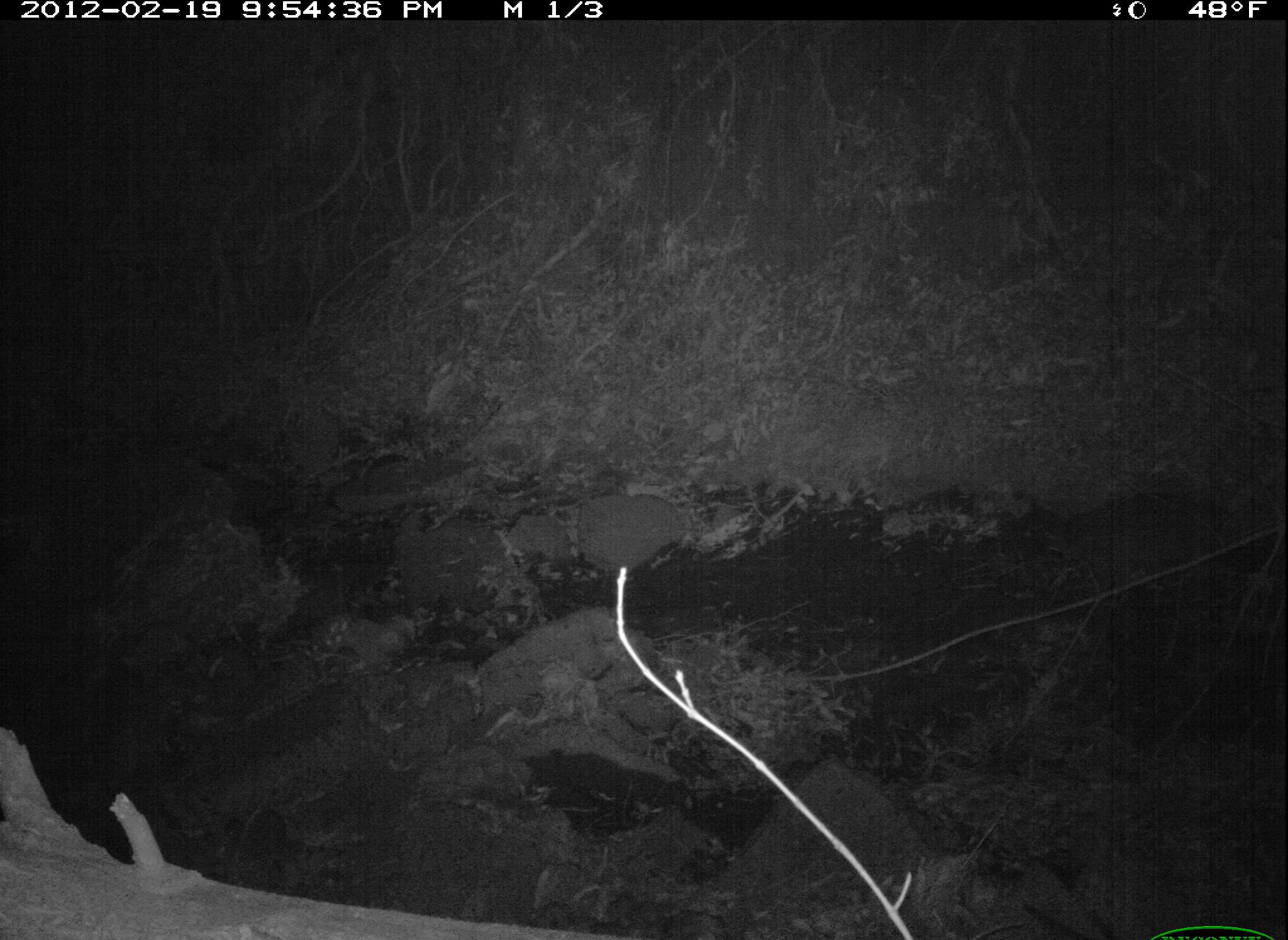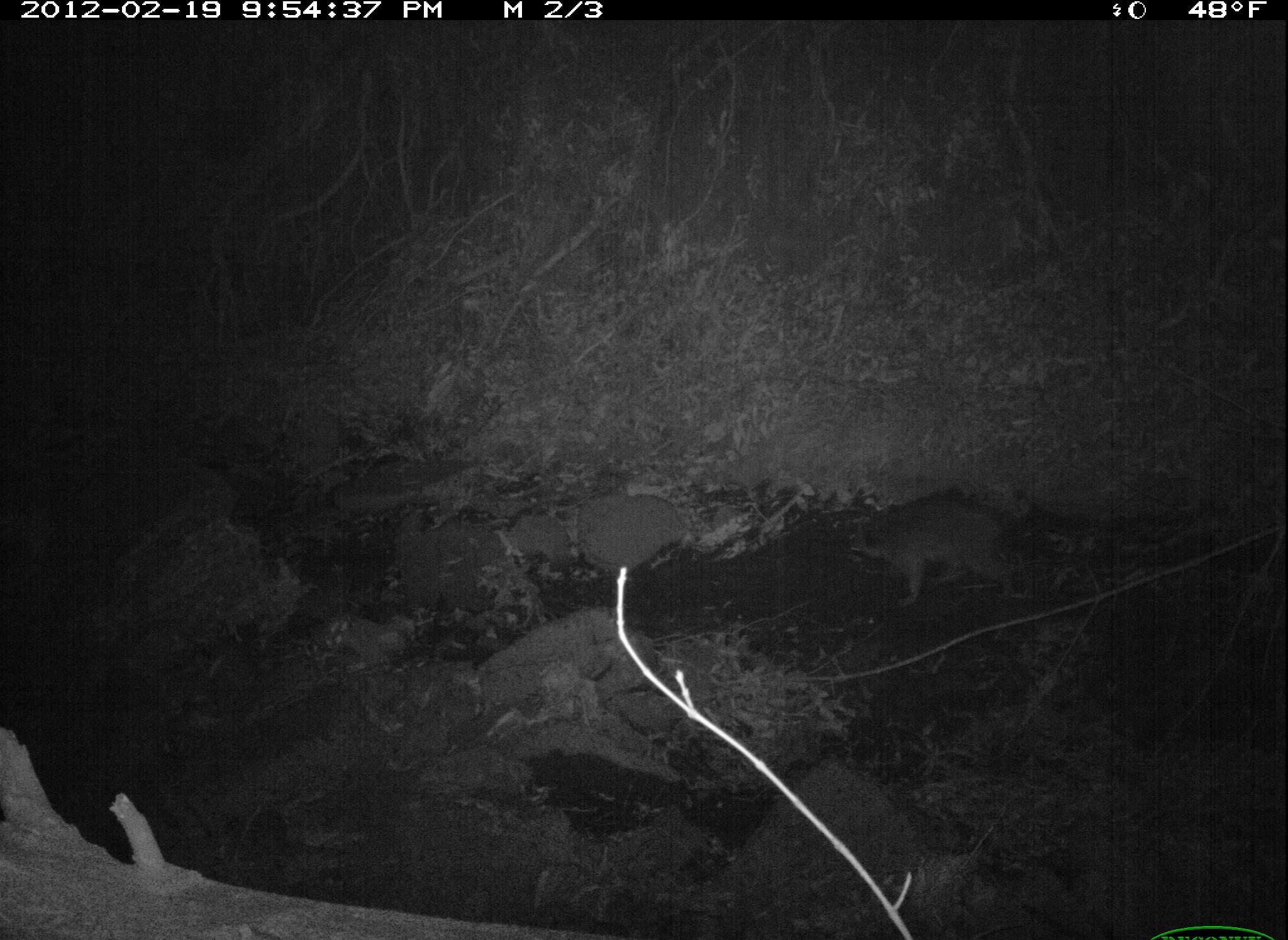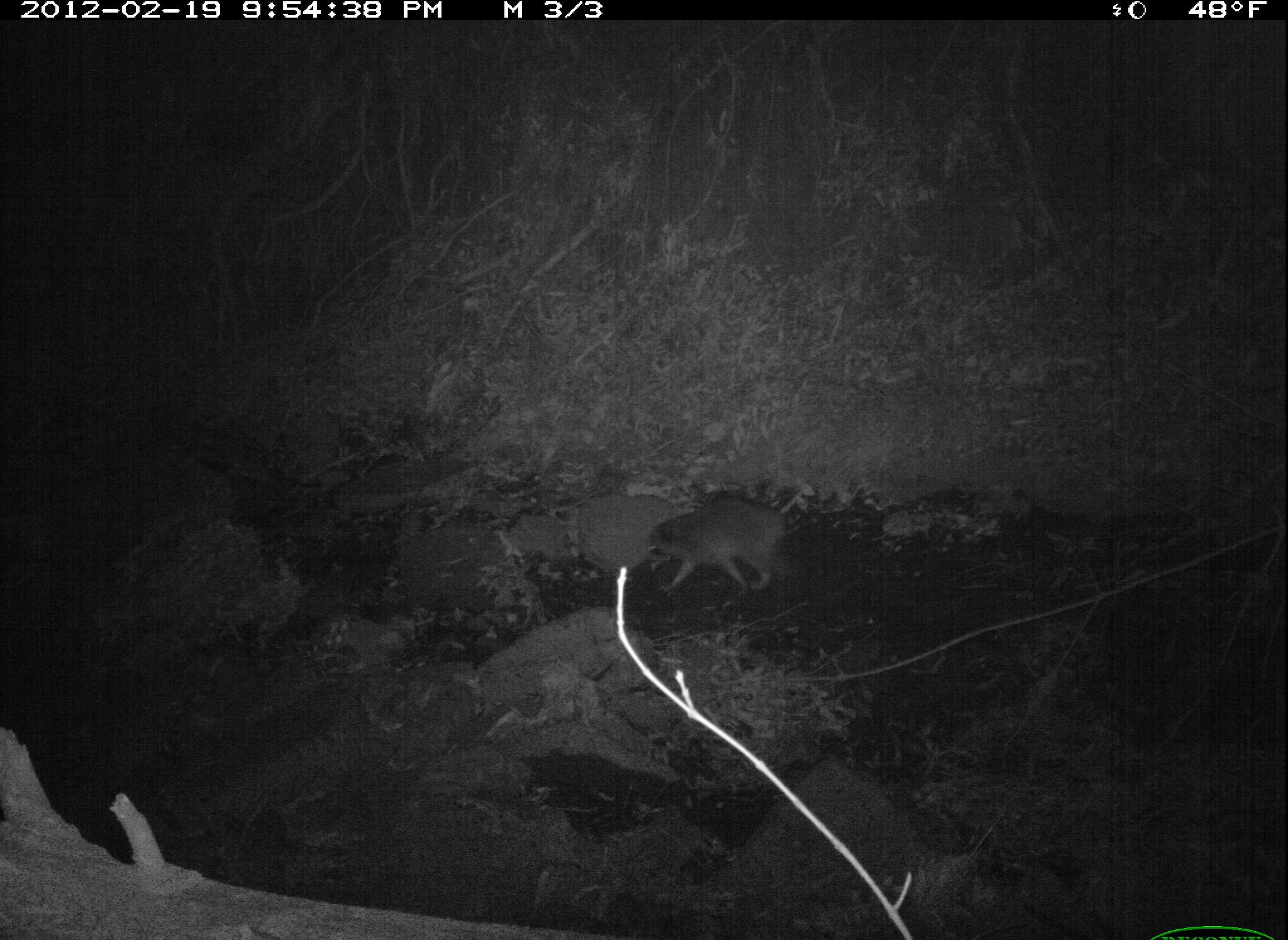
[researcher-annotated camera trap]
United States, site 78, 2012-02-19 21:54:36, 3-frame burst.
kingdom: Animalia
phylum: Chordata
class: Mammalia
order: Carnivora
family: Procyonidae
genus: Procyon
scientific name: Procyon lotor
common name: raccoon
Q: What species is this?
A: Raccoon (Procyon lotor).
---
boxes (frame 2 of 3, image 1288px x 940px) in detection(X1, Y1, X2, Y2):
raccoon: detection(832, 483, 1046, 614)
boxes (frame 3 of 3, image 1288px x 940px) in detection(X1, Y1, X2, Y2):
raccoon: detection(631, 483, 800, 599)